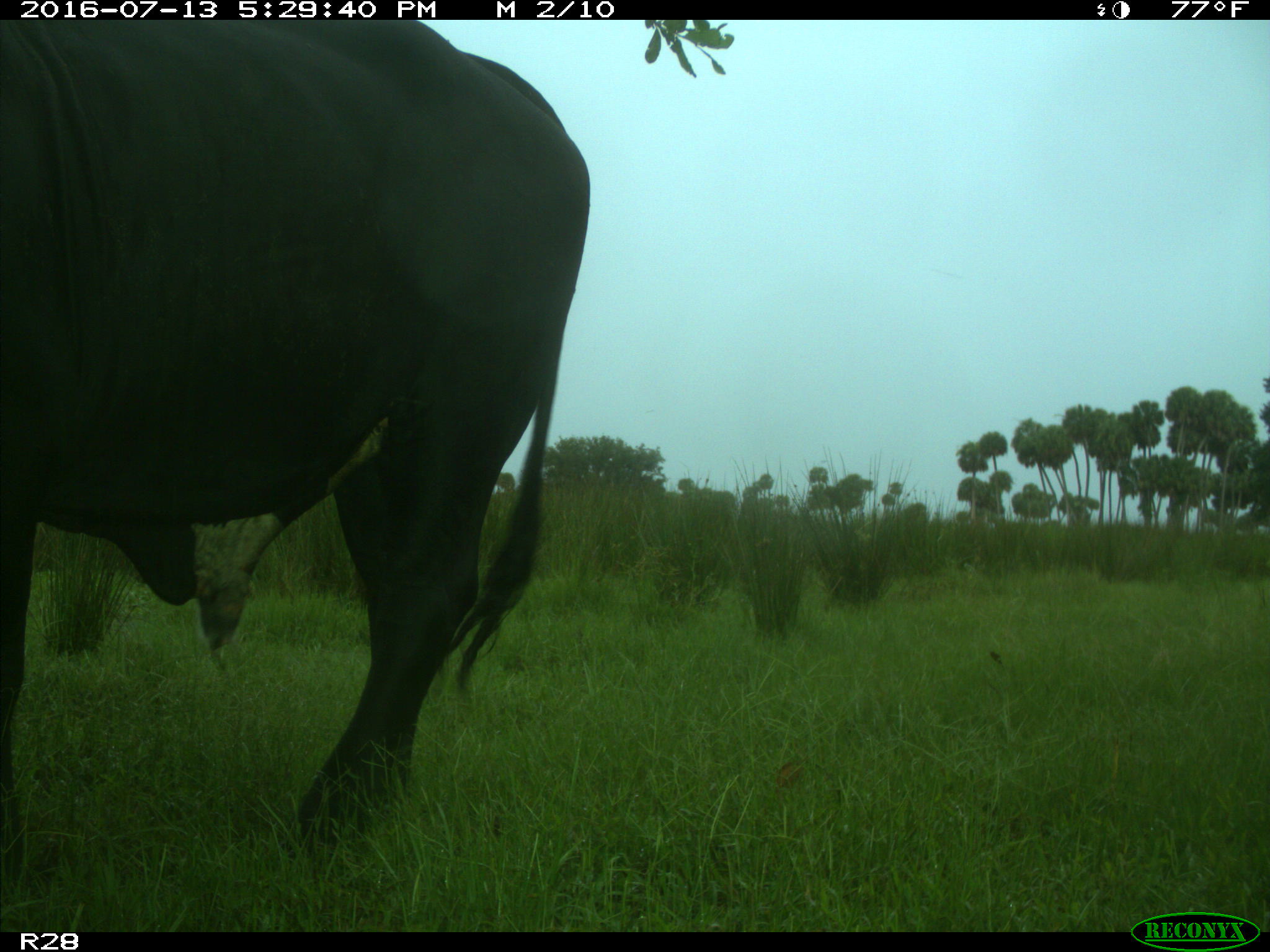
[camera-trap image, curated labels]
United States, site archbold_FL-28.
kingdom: Animalia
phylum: Chordata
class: Mammalia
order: Artiodactyla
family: Bovidae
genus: Bos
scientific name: Bos taurus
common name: domestic cow